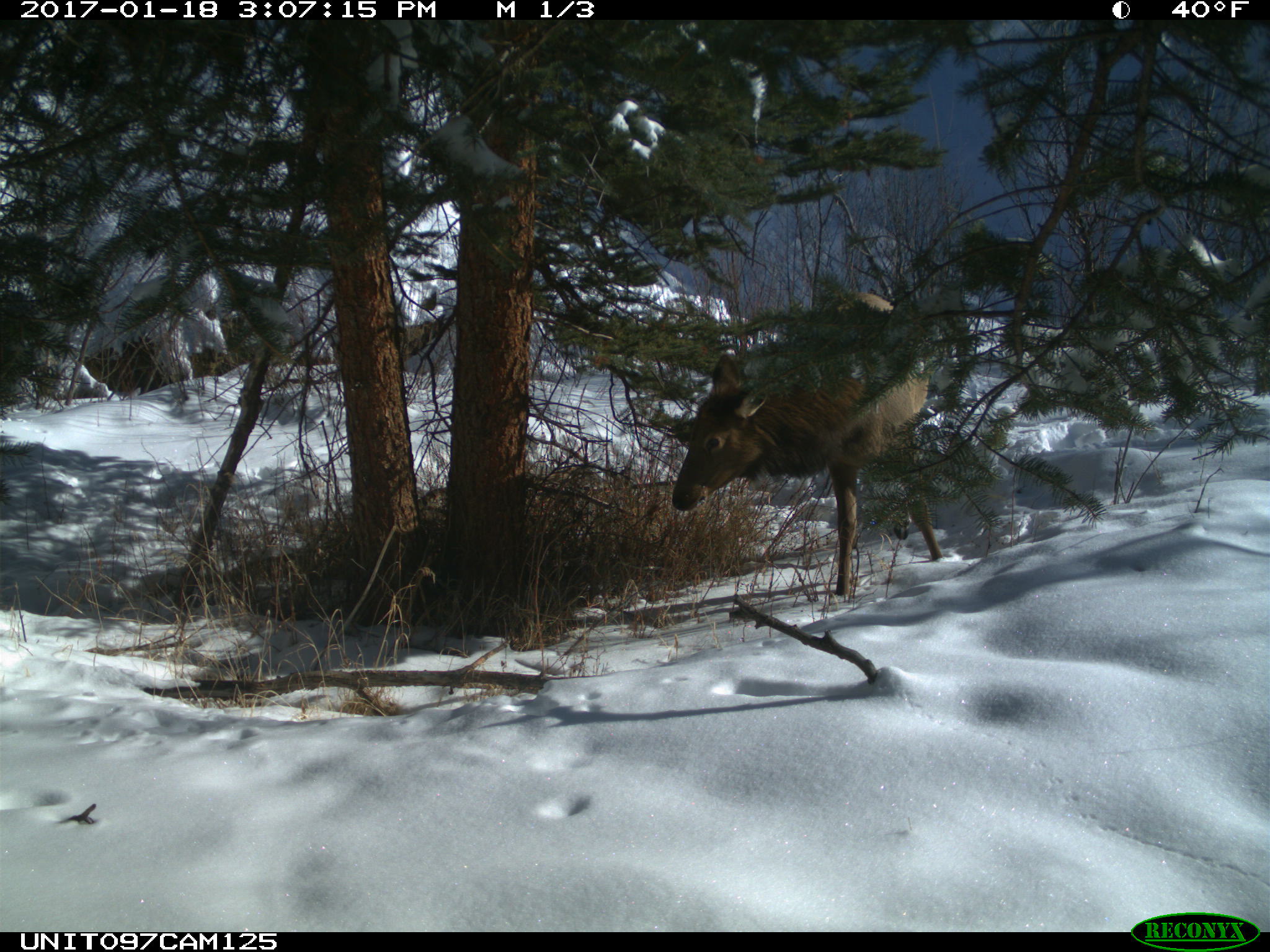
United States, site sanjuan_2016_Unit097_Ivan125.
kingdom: Animalia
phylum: Chordata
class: Mammalia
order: Artiodactyla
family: Cervidae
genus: Cervus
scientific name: Cervus elaphus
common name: red deer